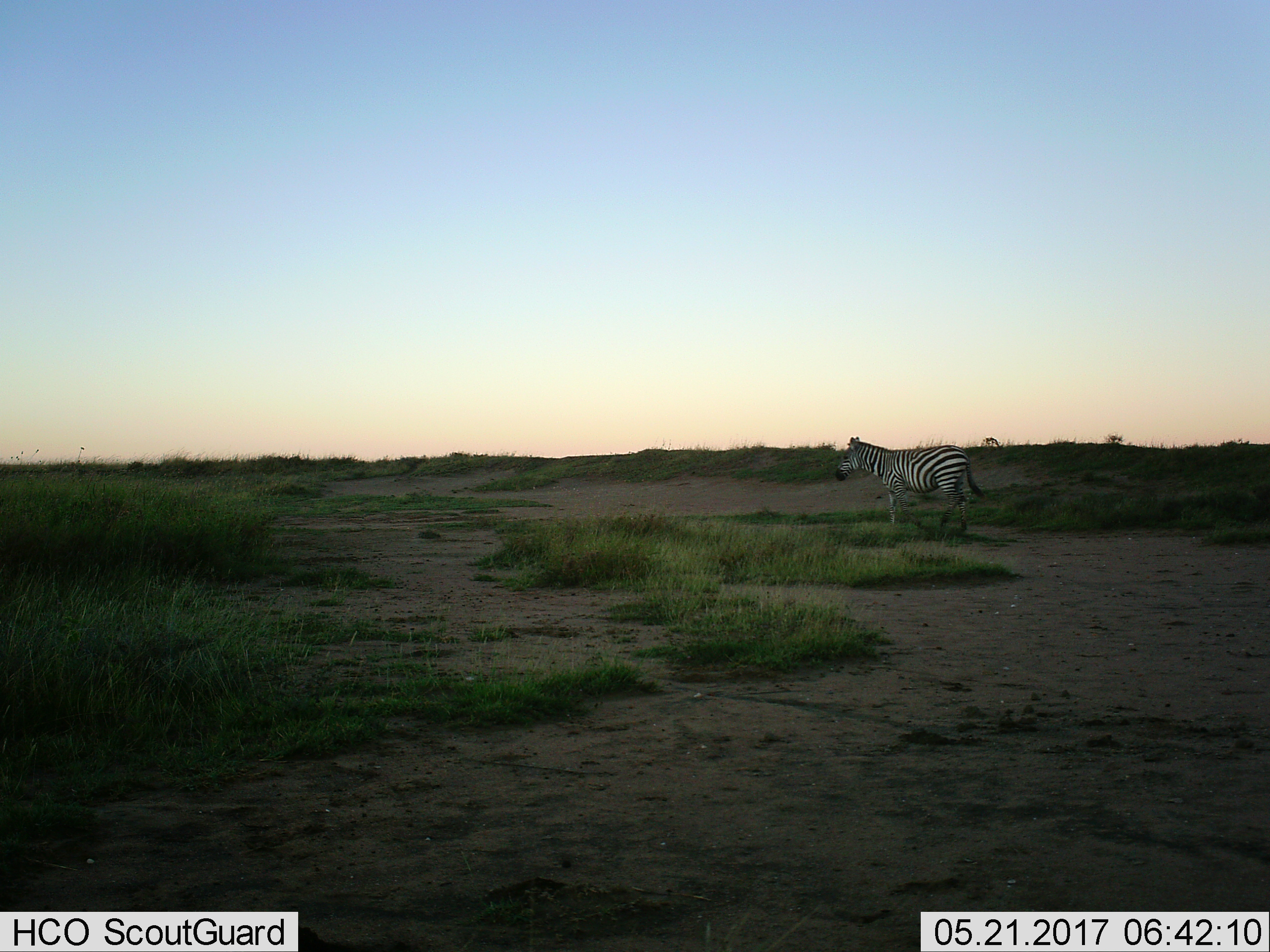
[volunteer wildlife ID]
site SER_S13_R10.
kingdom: Animalia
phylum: Chordata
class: Mammalia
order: Perissodactyla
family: Equidae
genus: Equus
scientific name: Equus quagga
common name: plains zebra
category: zebraplains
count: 1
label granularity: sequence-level